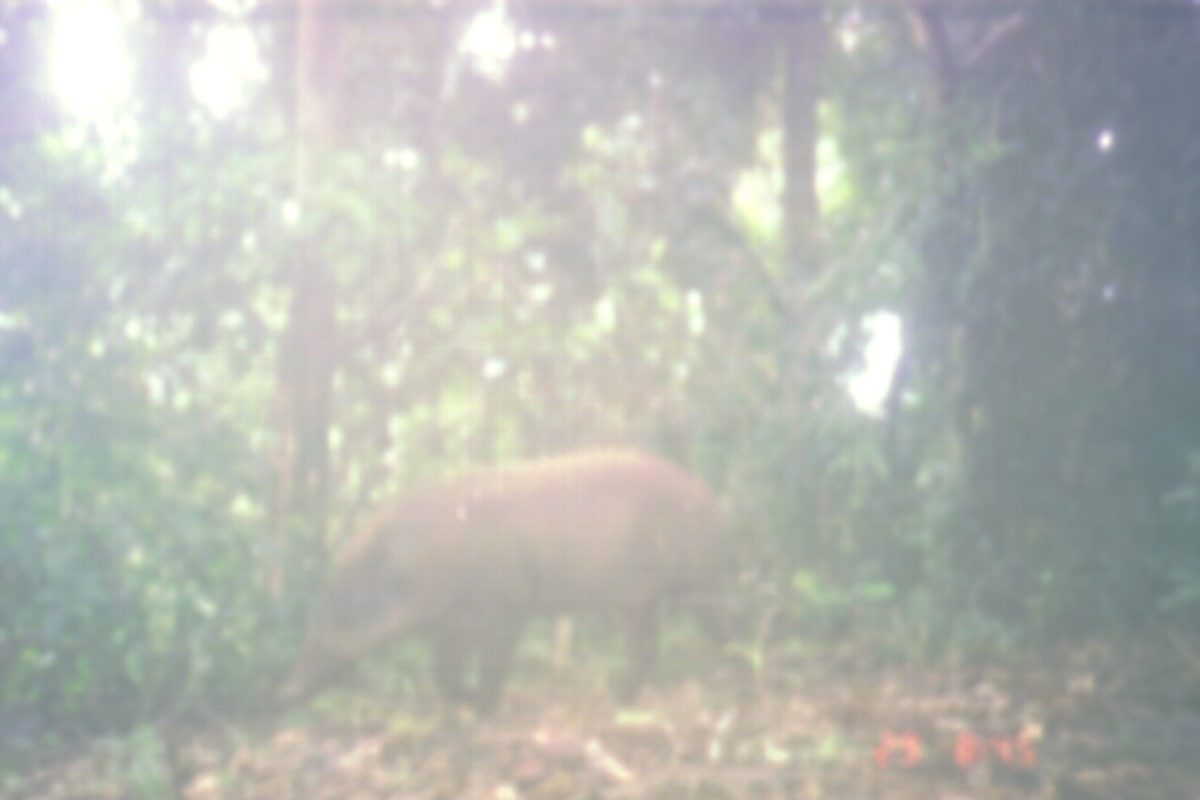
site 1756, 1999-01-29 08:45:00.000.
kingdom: Animalia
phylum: Chordata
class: Mammalia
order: Artiodactyla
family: Suidae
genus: Sus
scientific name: Sus scrofa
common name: wild boar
Sus scrofa (wild boar), count 1.